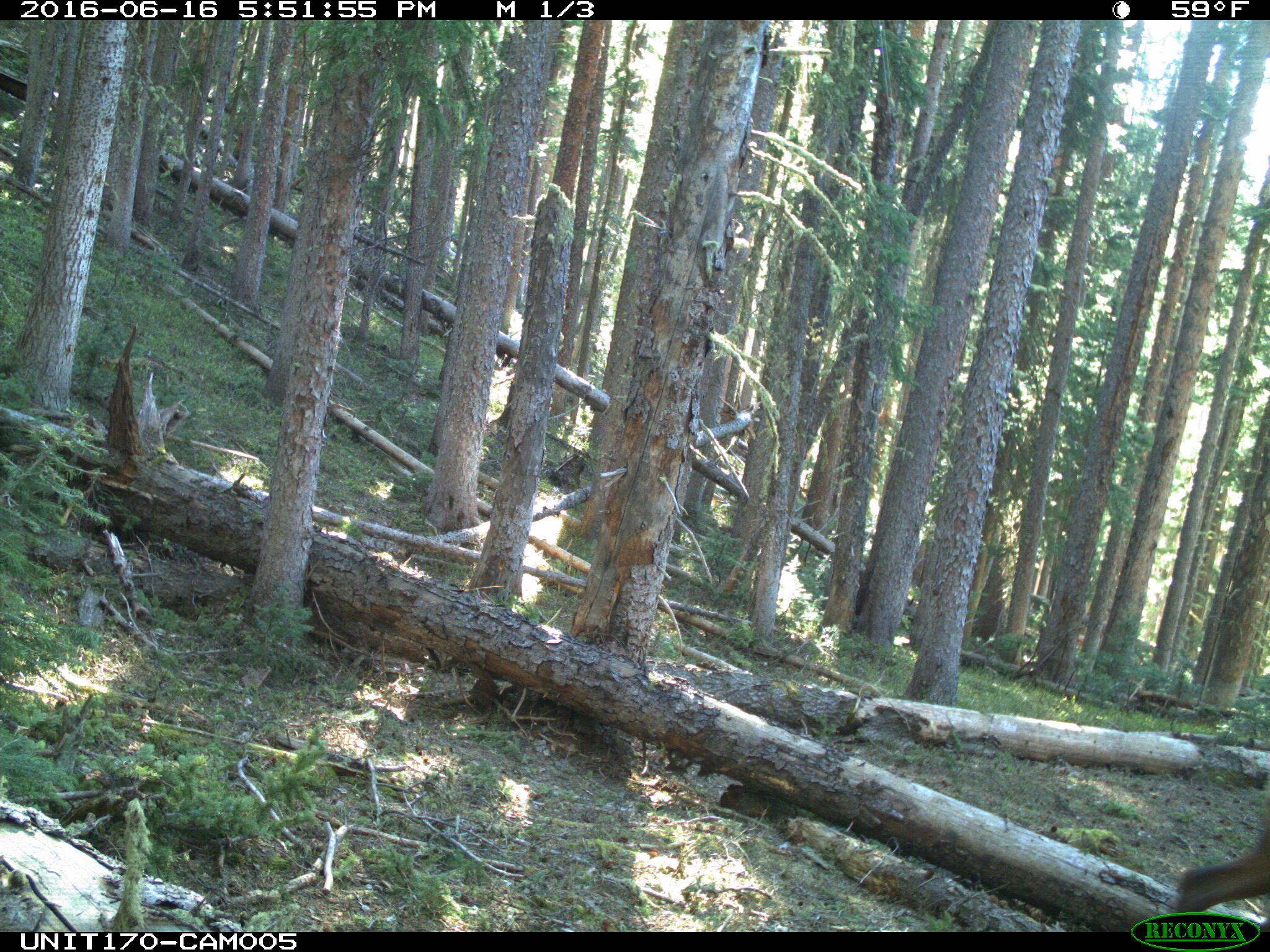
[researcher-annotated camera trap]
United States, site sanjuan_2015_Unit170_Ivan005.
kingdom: Animalia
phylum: Chordata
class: Mammalia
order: Artiodactyla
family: Cervidae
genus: Cervus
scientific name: Cervus elaphus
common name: red deer